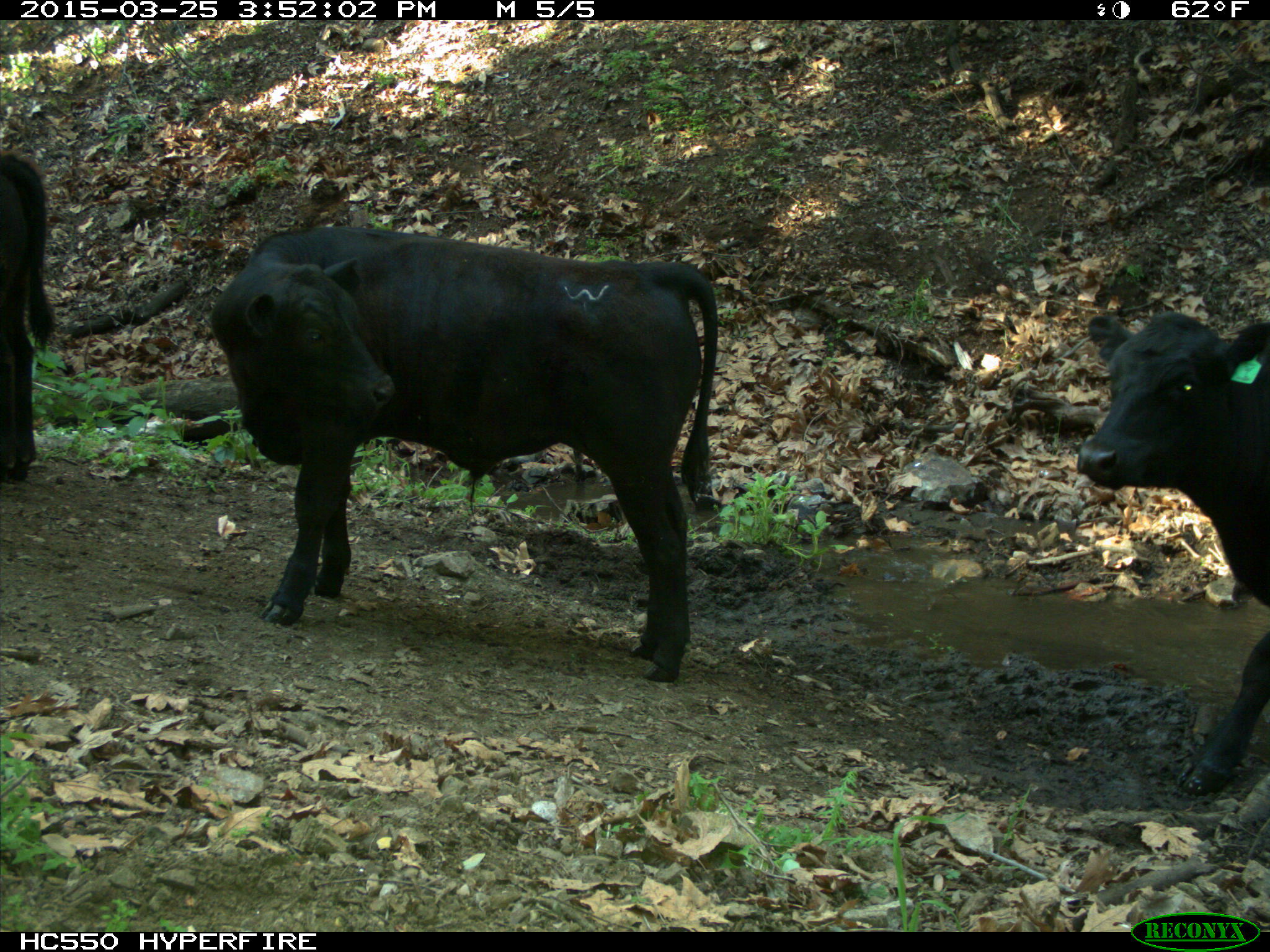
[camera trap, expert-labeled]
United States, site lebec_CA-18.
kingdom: Animalia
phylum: Chordata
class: Mammalia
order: Artiodactyla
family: Bovidae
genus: Bos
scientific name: Bos taurus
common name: domestic cow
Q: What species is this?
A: Bos taurus (domestic cow).